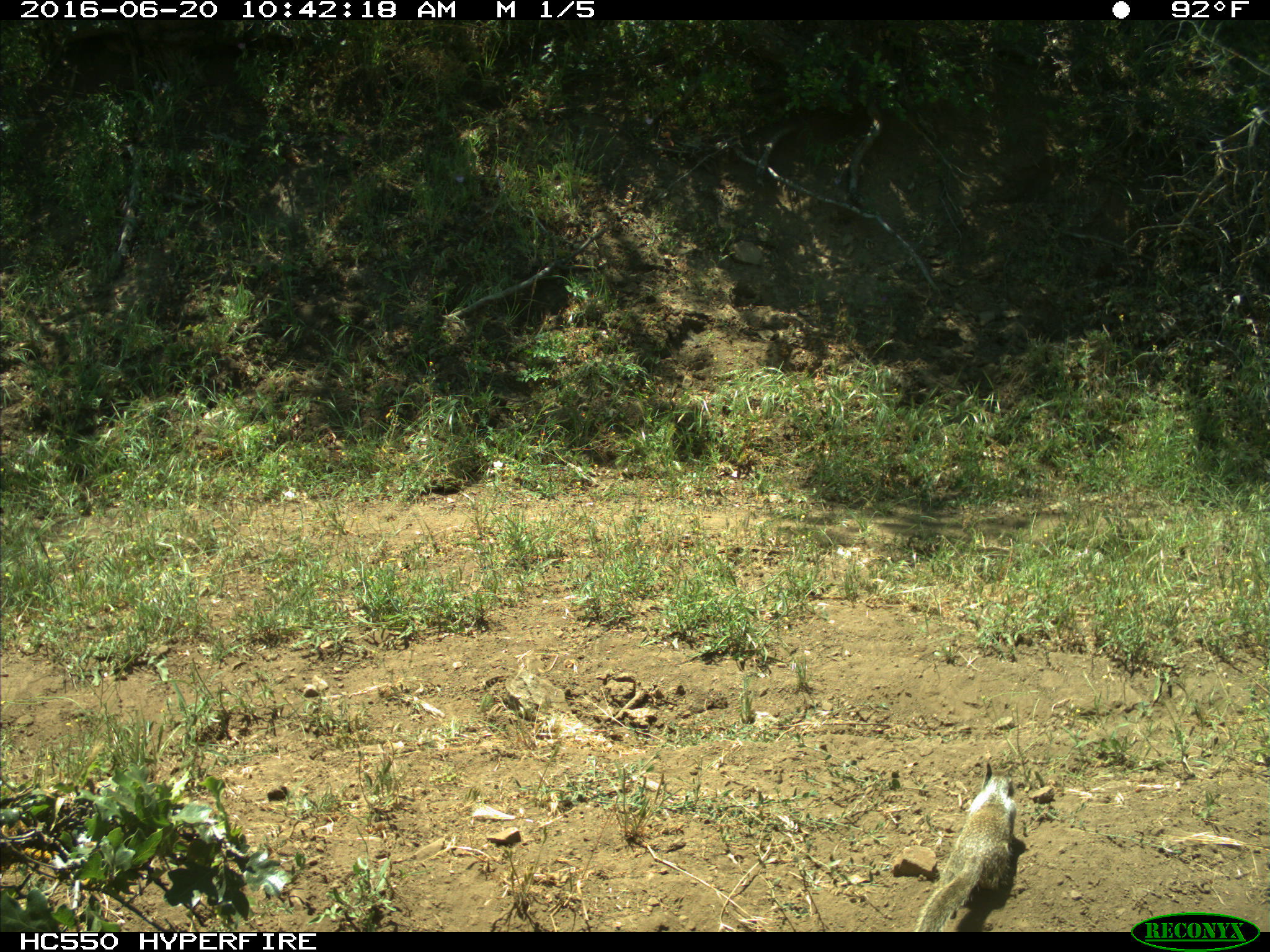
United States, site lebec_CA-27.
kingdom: Animalia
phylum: Chordata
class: Mammalia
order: Rodentia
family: Sciuridae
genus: Otospermophilus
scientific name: Otospermophilus beecheyi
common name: california ground squirrel